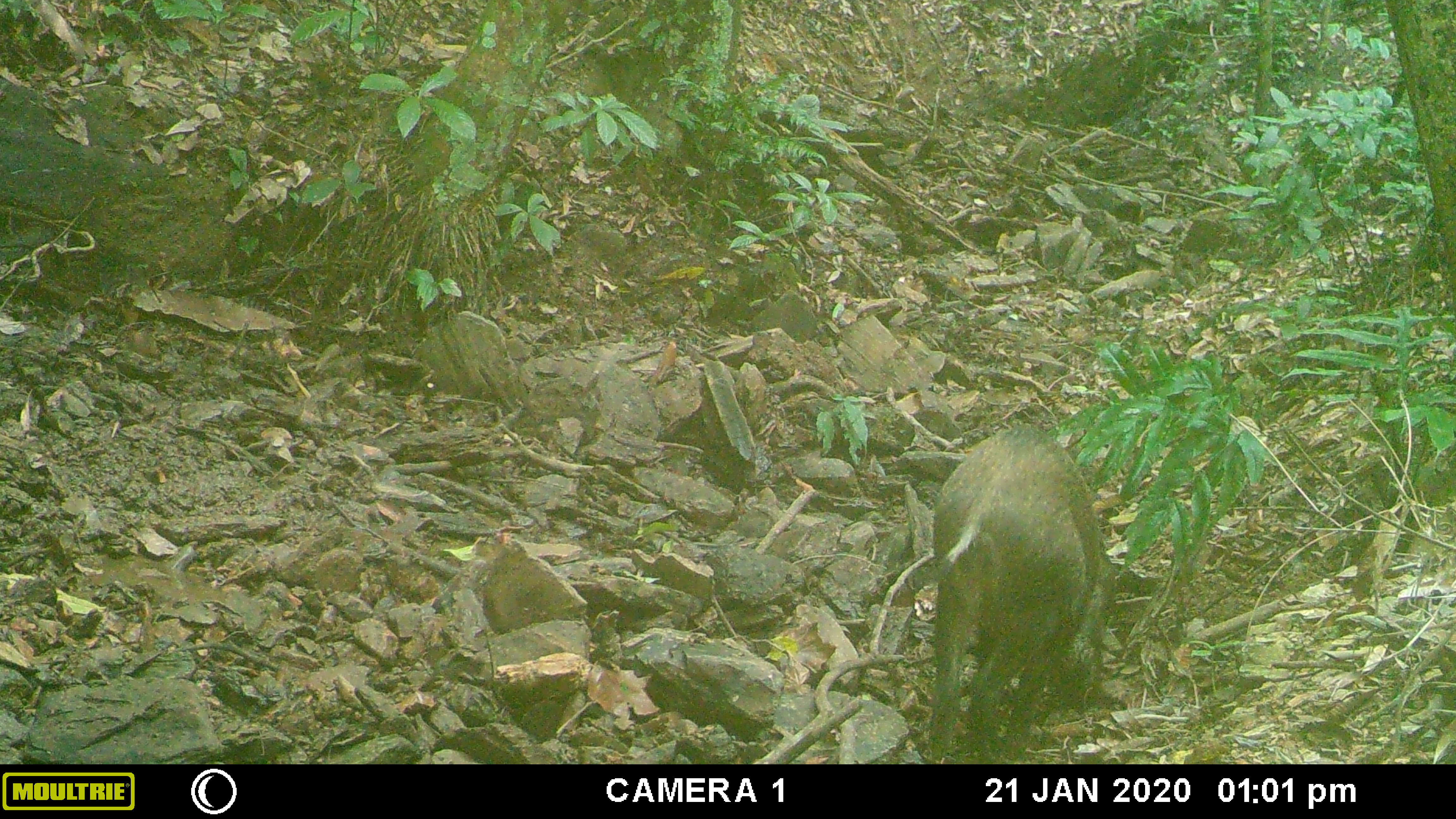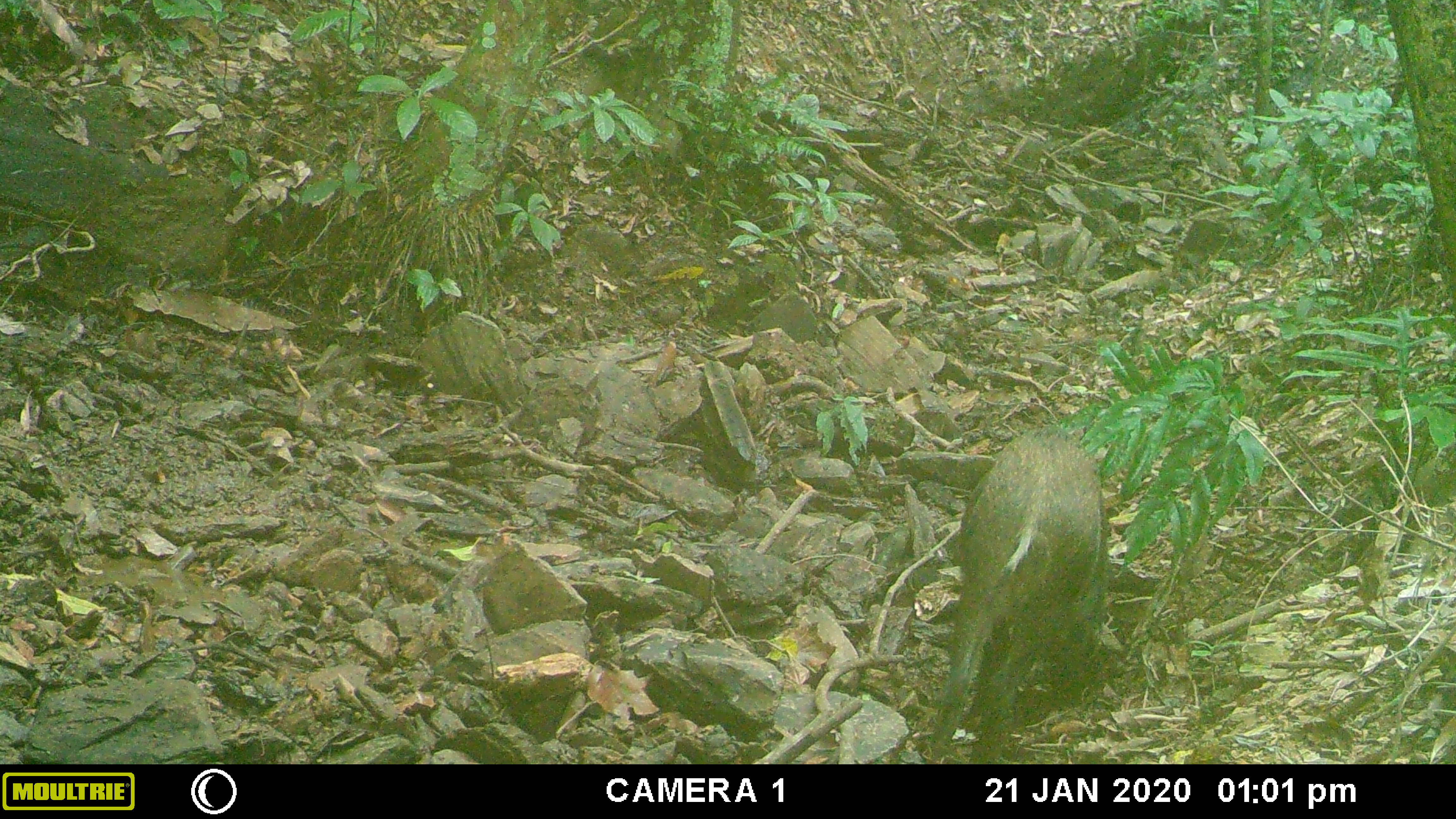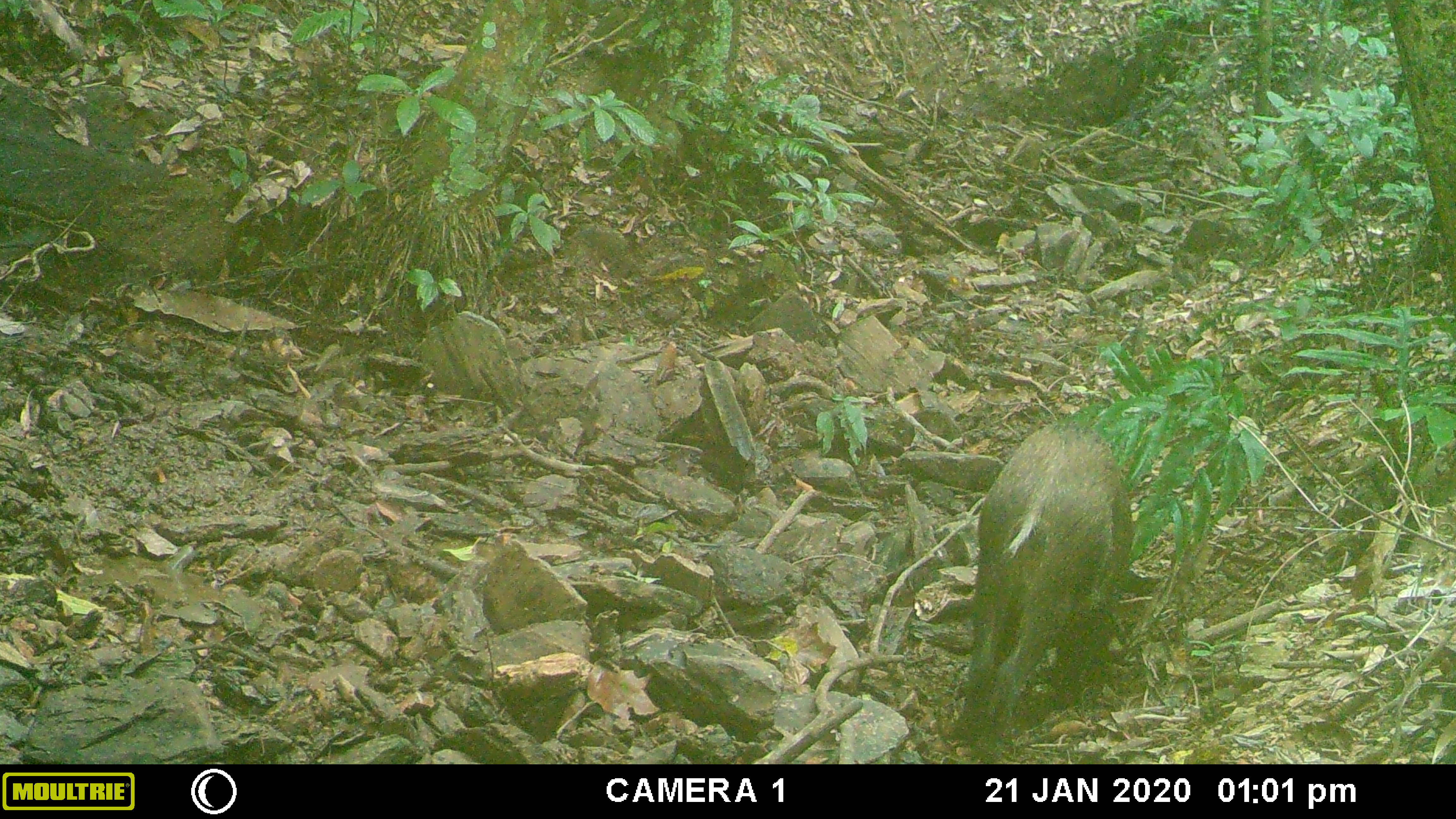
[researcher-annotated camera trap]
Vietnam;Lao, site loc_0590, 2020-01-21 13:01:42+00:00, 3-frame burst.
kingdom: Animalia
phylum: Chordata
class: Mammalia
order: Artiodactyla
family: Suidae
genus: Sus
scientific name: Sus scrofa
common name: eurasian wild pig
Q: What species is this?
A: Eurasian wild pig (Sus scrofa).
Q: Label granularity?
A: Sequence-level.